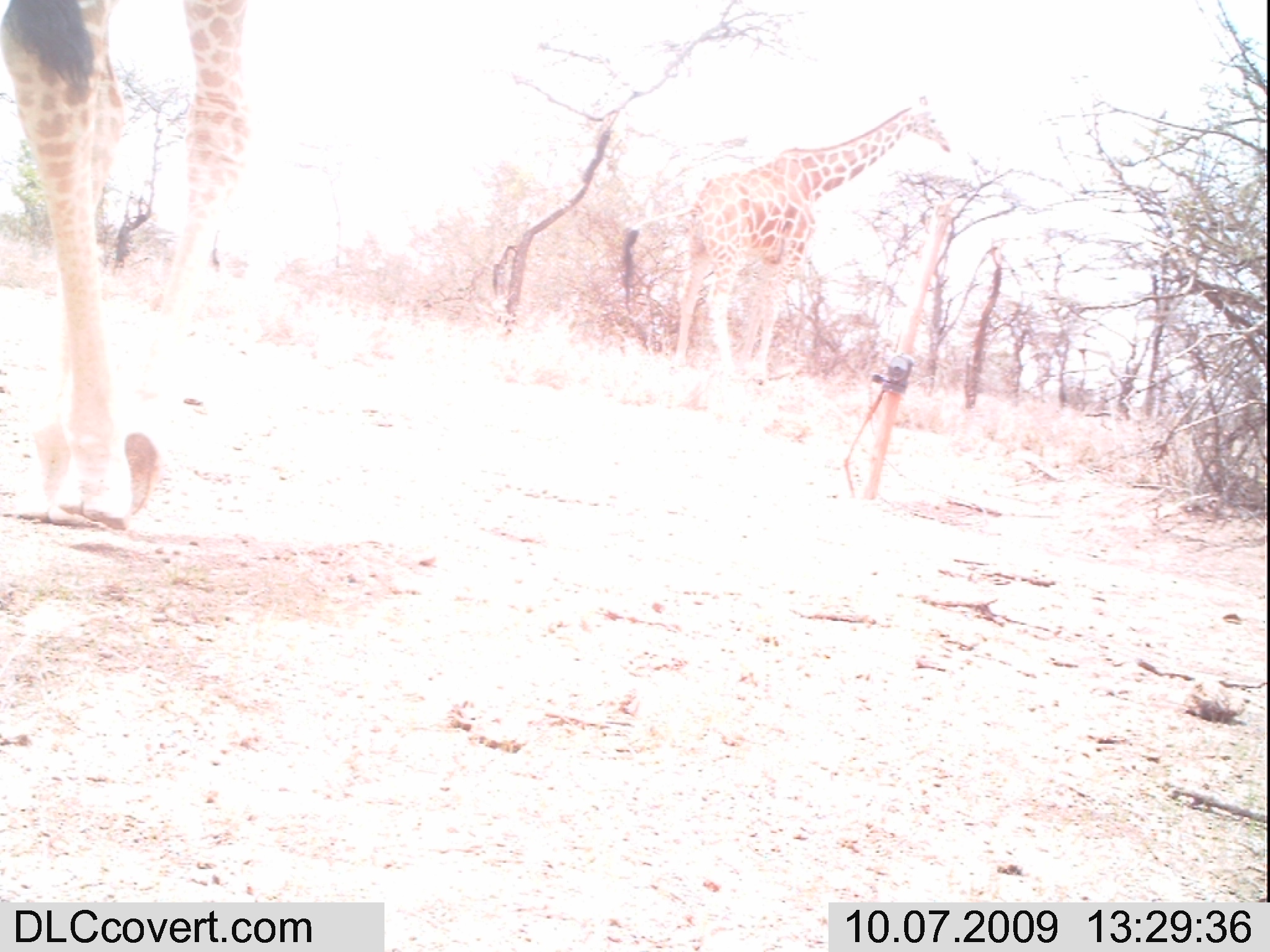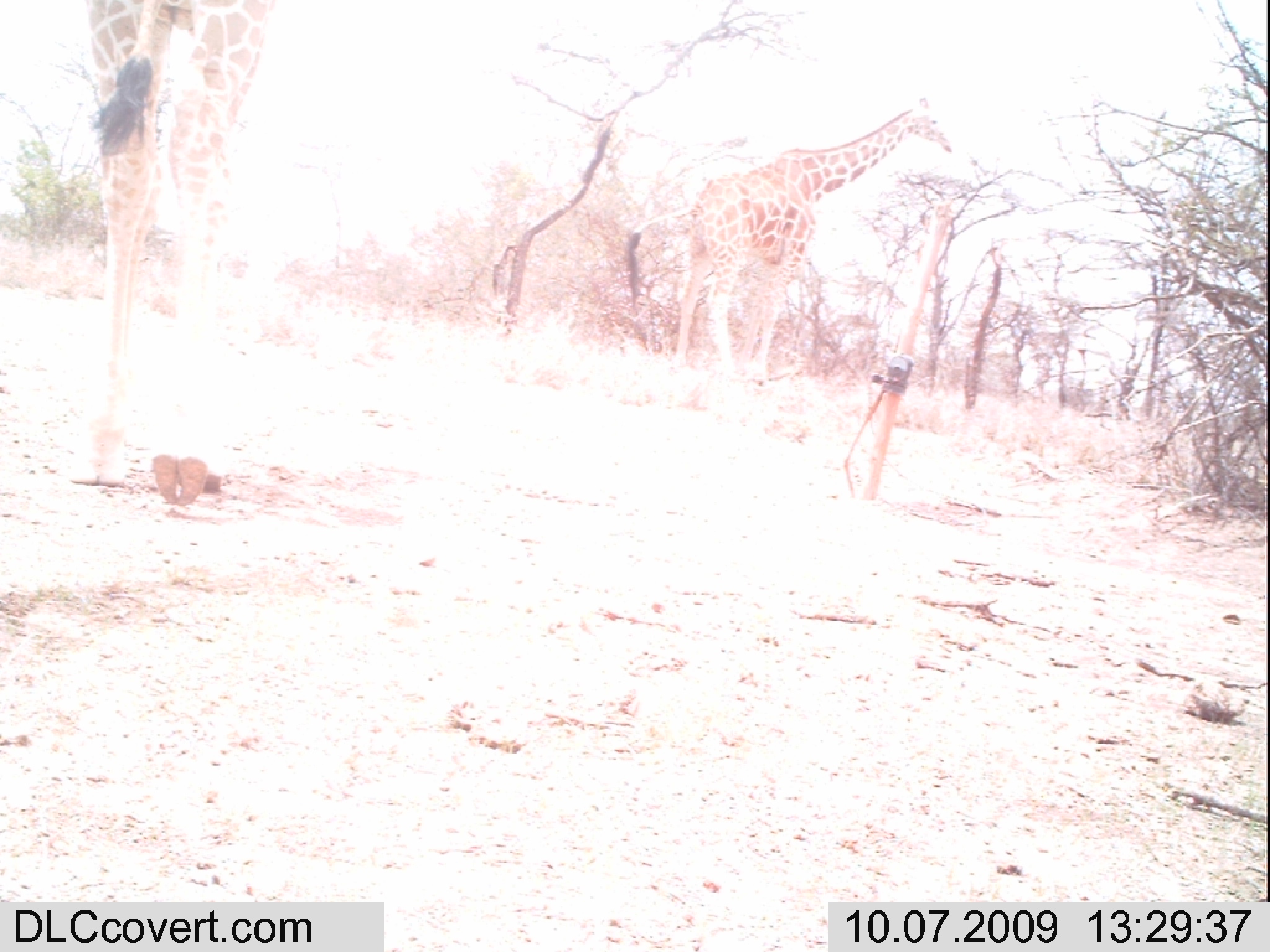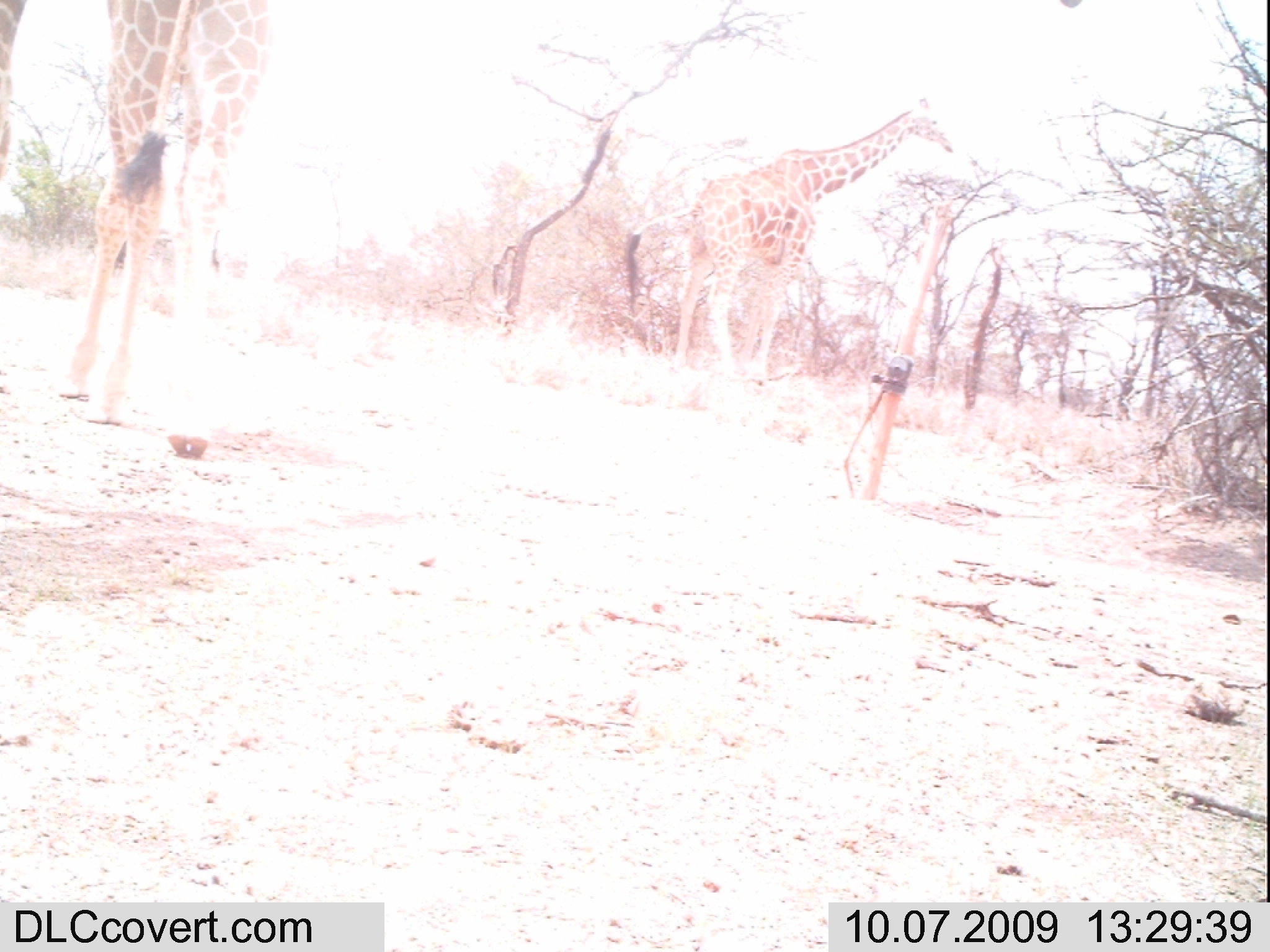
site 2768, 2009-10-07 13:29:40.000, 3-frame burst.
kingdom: Animalia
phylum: Chordata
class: Mammalia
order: Artiodactyla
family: Giraffidae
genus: Giraffa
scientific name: Giraffa camelopardalis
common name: giraffe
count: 2